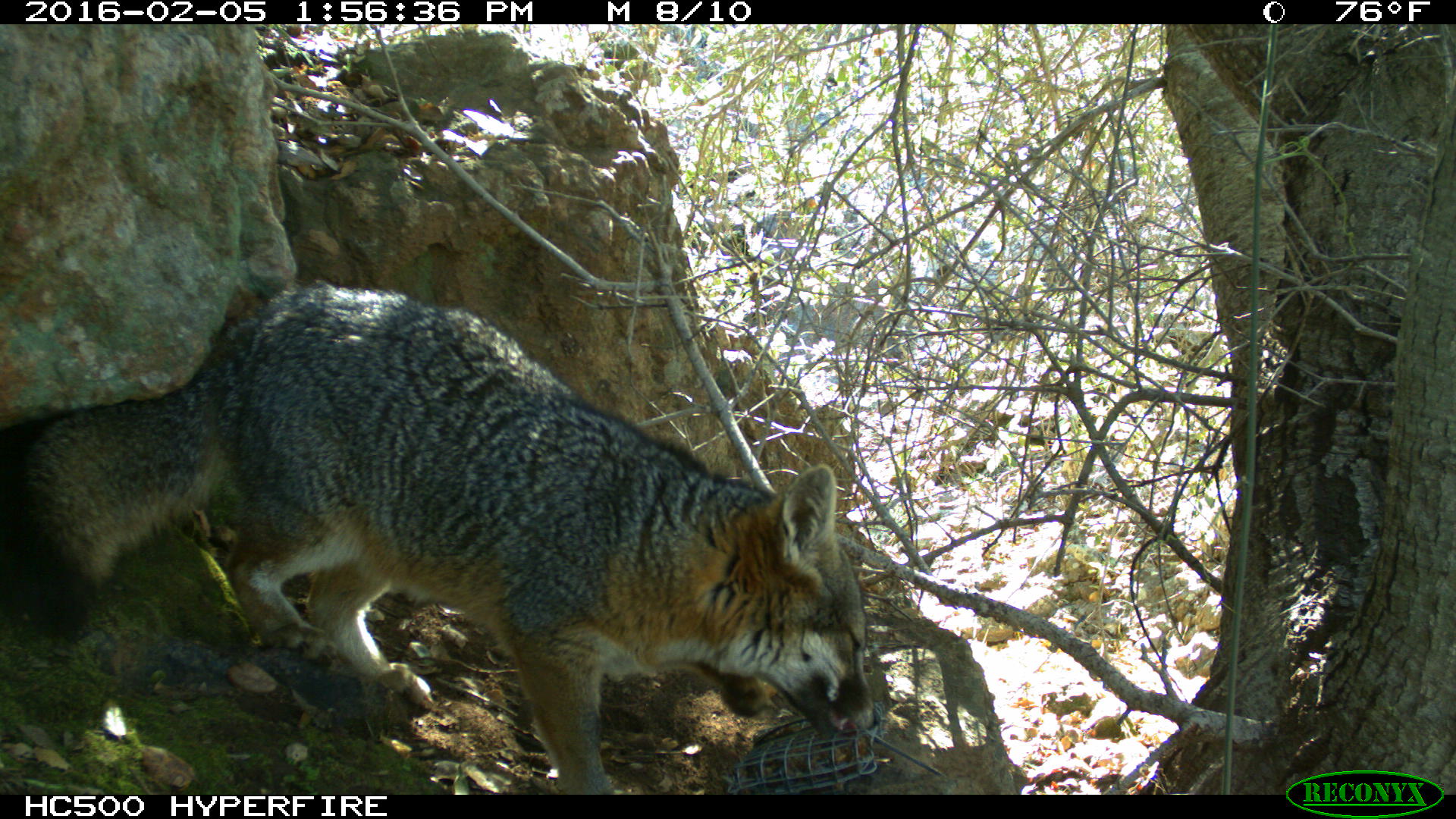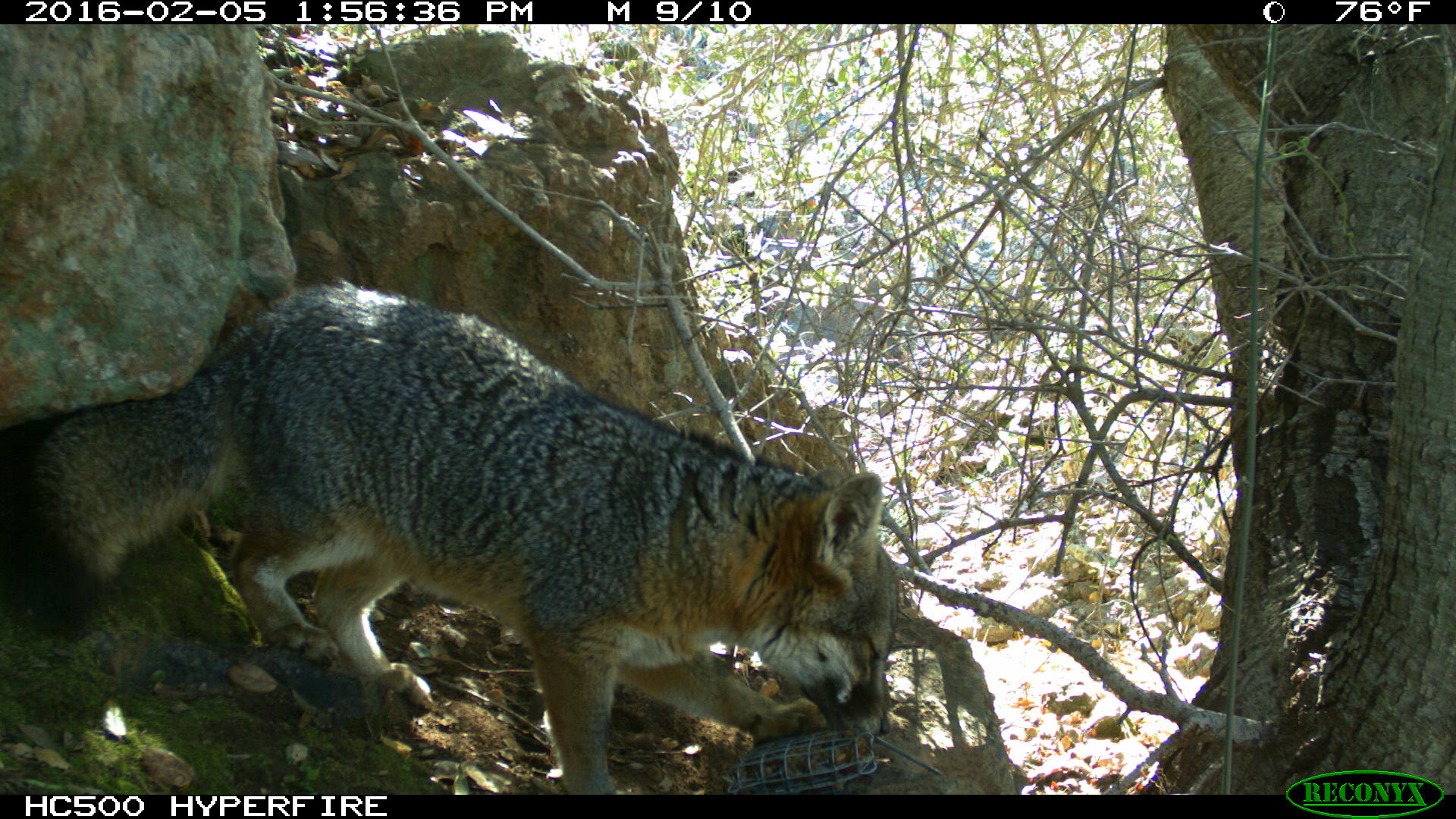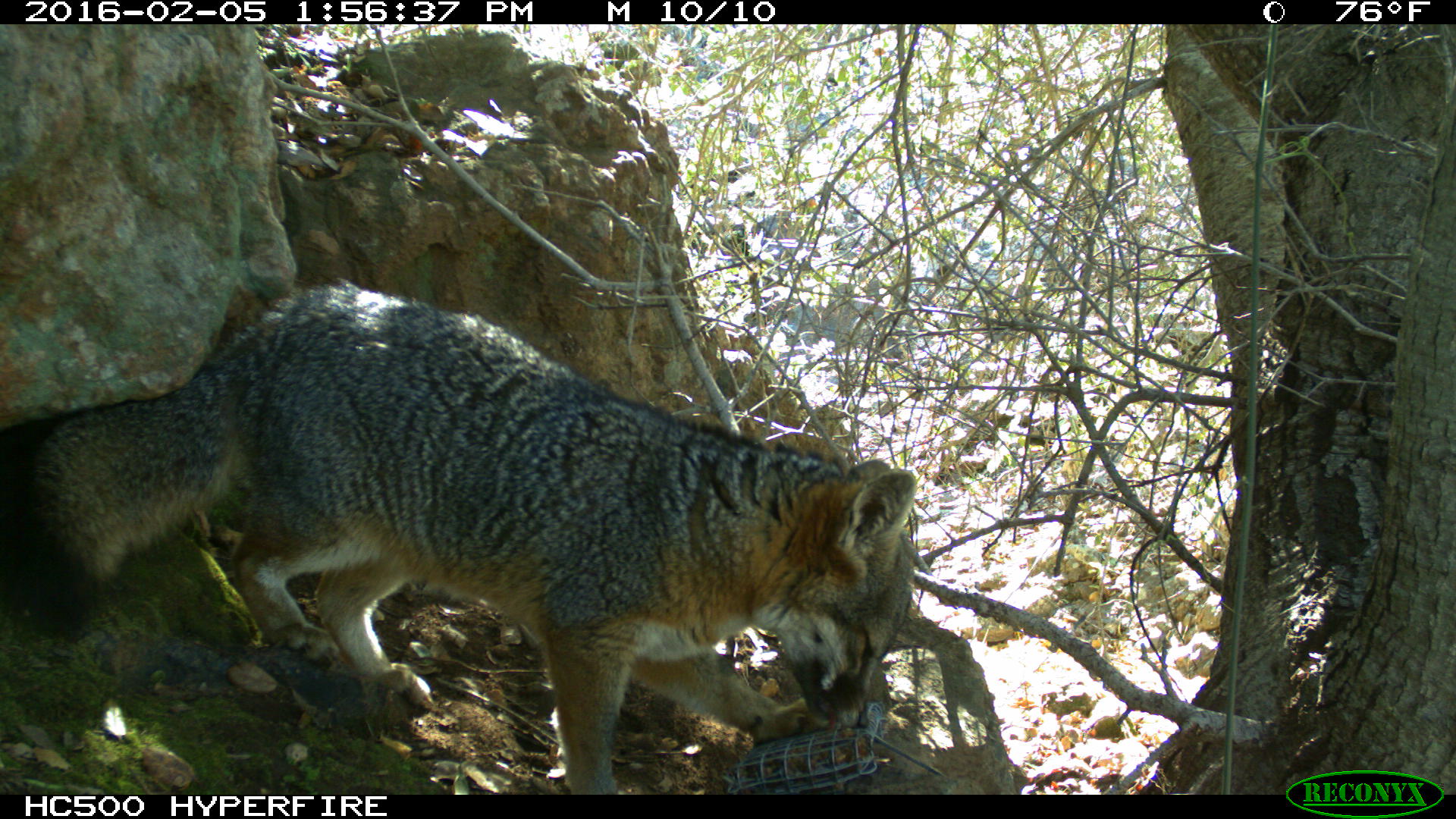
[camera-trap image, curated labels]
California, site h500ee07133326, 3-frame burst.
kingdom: Animalia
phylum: Chordata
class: Mammalia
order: Carnivora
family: Canidae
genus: Urocyon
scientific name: Urocyon littoralis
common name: island fox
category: fox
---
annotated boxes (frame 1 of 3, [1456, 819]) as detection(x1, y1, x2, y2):
fox: detection(0, 281, 880, 793)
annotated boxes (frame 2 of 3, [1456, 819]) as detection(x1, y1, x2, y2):
fox: detection(0, 280, 901, 795)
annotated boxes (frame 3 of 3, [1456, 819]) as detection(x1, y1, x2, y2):
fox: detection(0, 279, 914, 795)